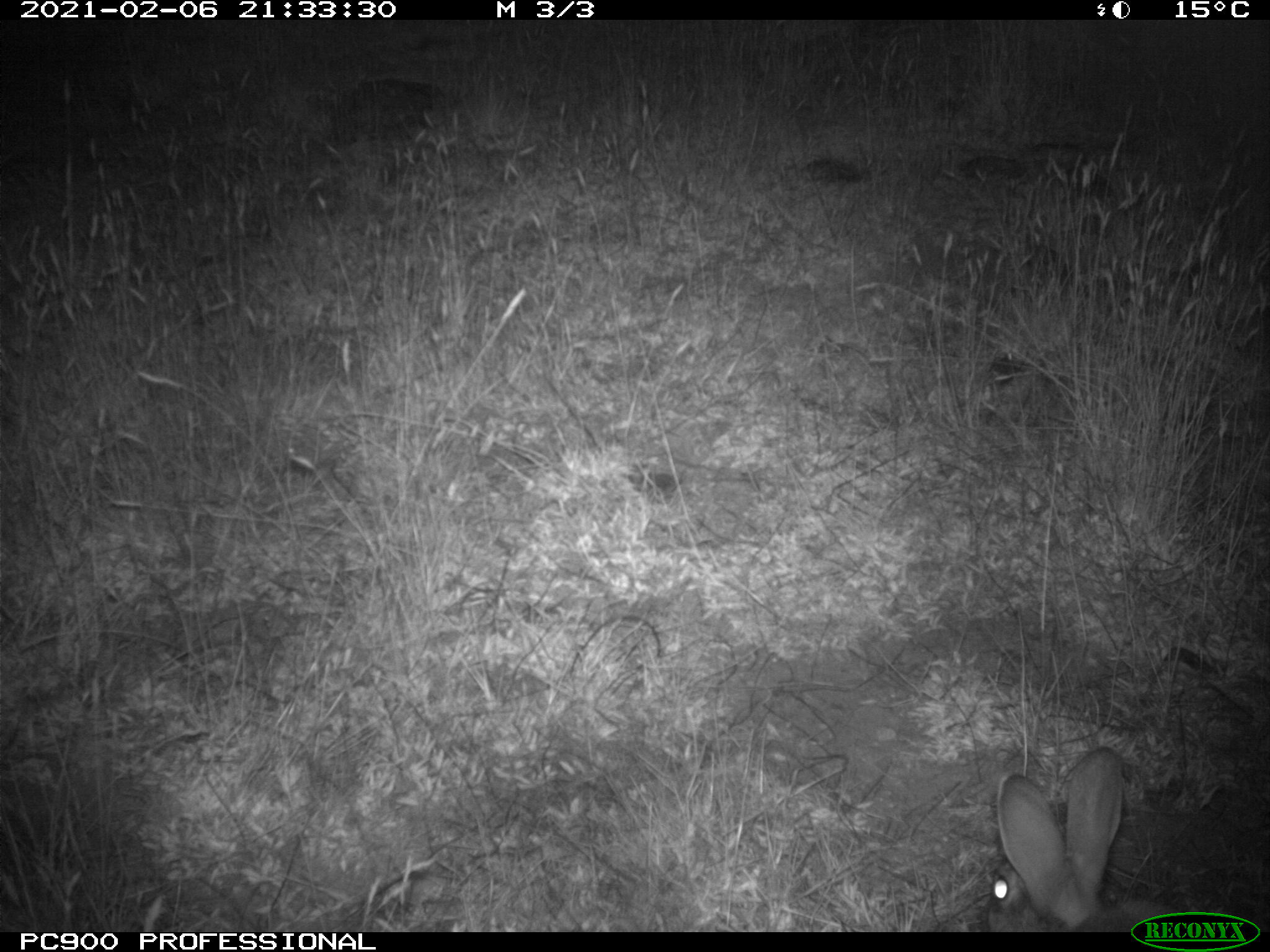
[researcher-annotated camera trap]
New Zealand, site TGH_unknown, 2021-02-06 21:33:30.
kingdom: Animalia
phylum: Chordata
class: Mammalia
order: Lagomorpha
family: Leporidae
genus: Oryctolagus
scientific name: Oryctolagus cuniculus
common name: european rabbit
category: rabbit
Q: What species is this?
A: Rabbit (european rabbit) (Oryctolagus cuniculus).